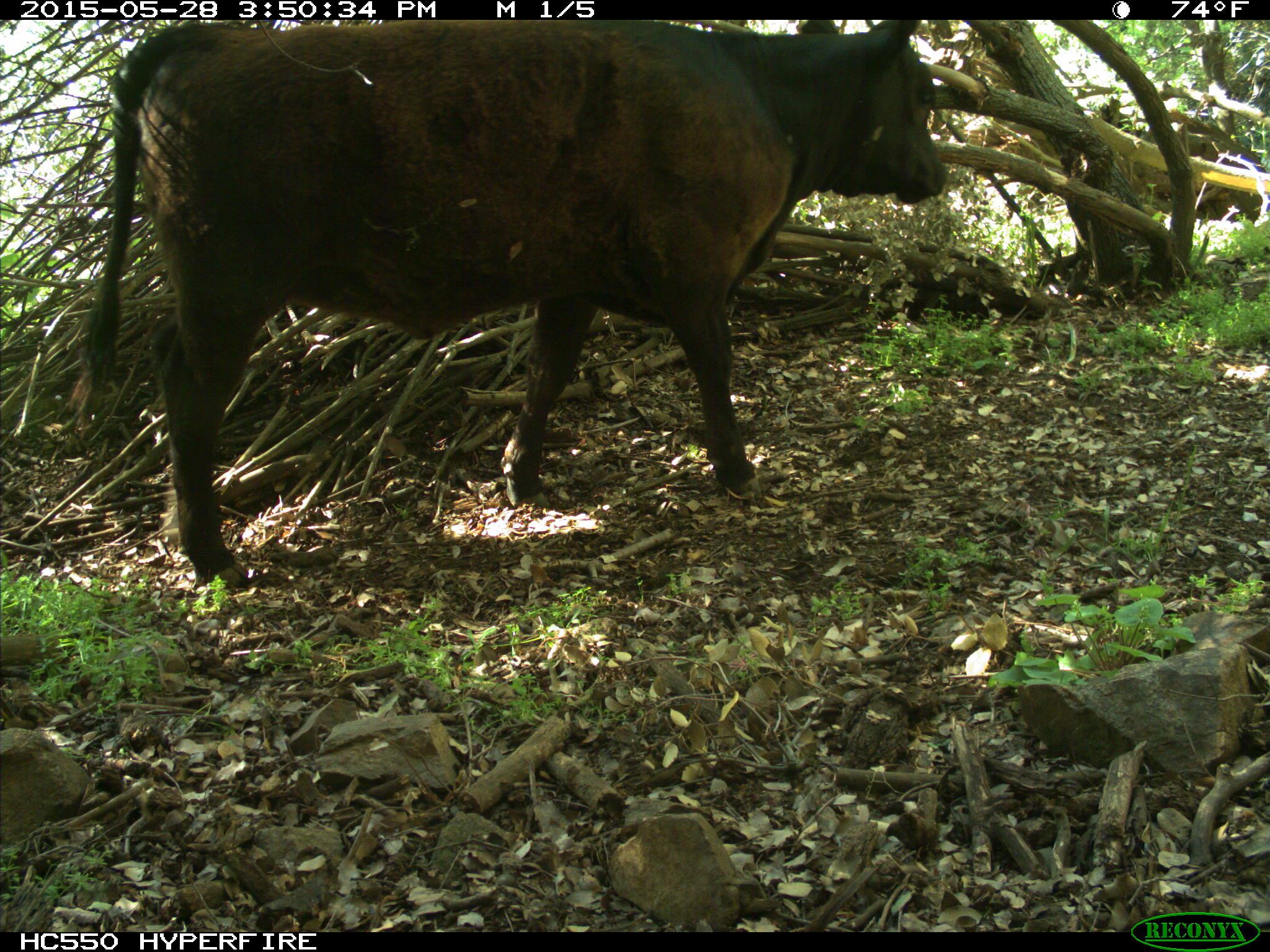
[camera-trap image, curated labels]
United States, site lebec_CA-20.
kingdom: Animalia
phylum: Chordata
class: Mammalia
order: Artiodactyla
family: Bovidae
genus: Bos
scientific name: Bos taurus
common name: domestic cow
Bos taurus (domestic cow).